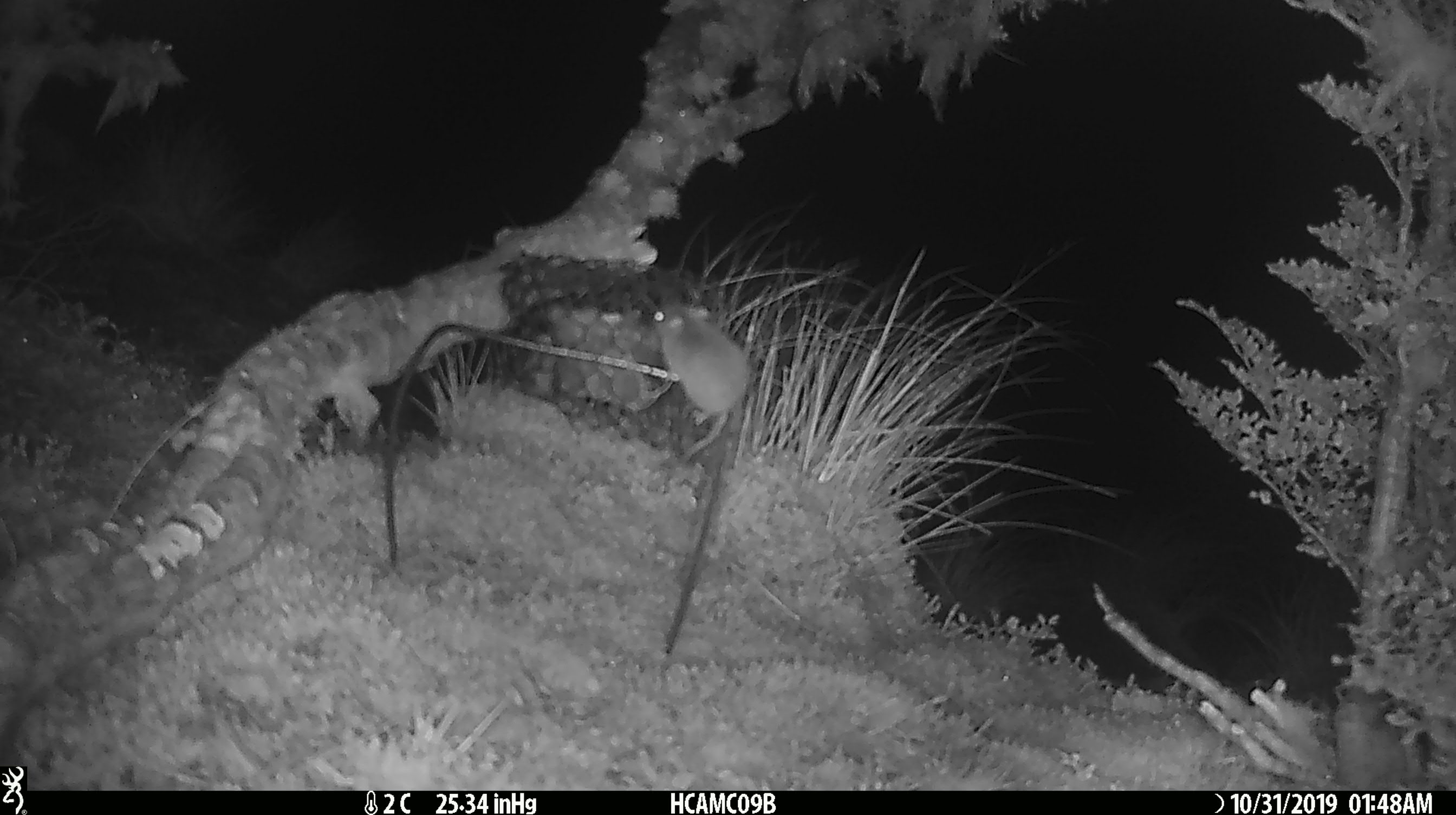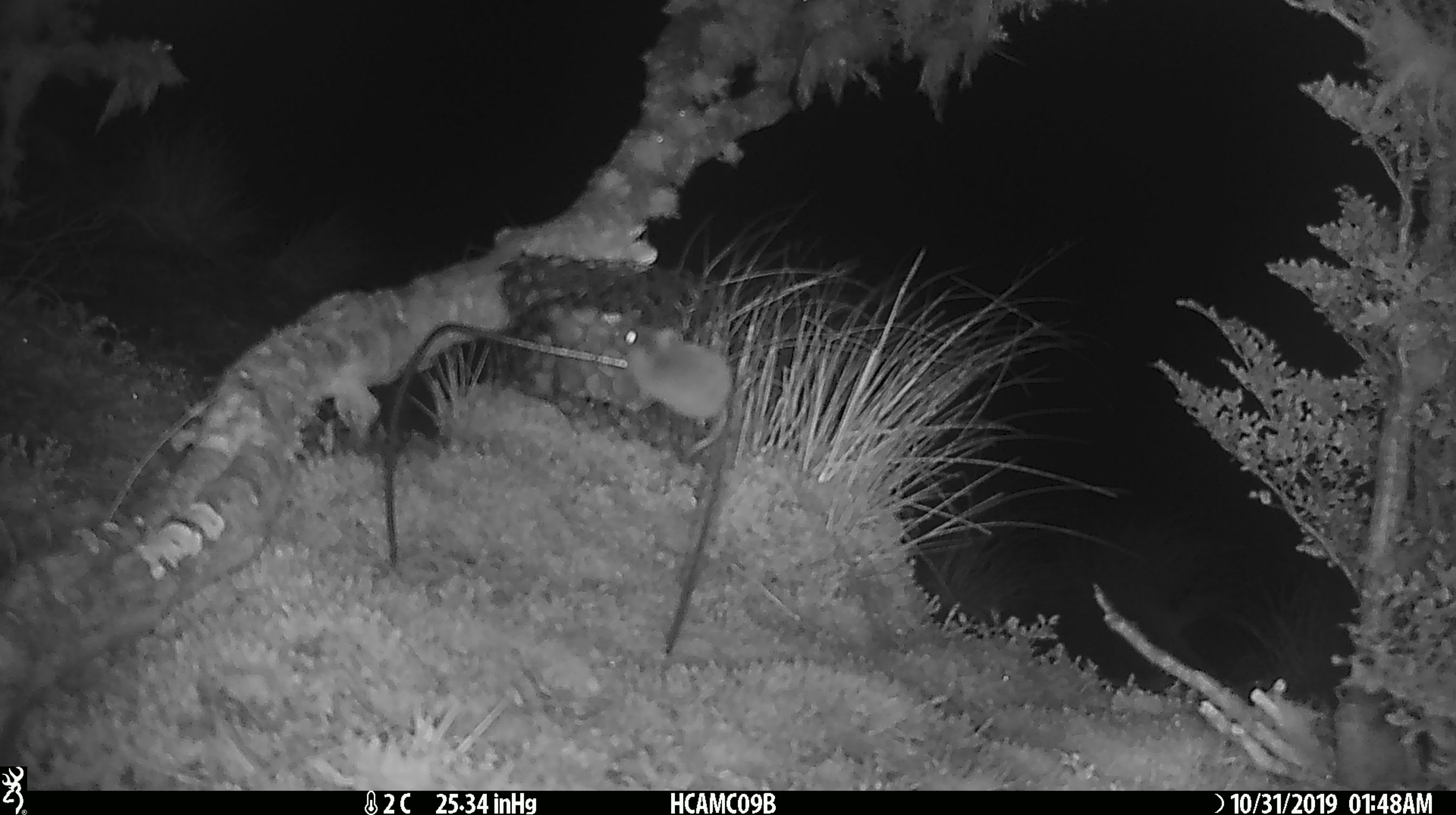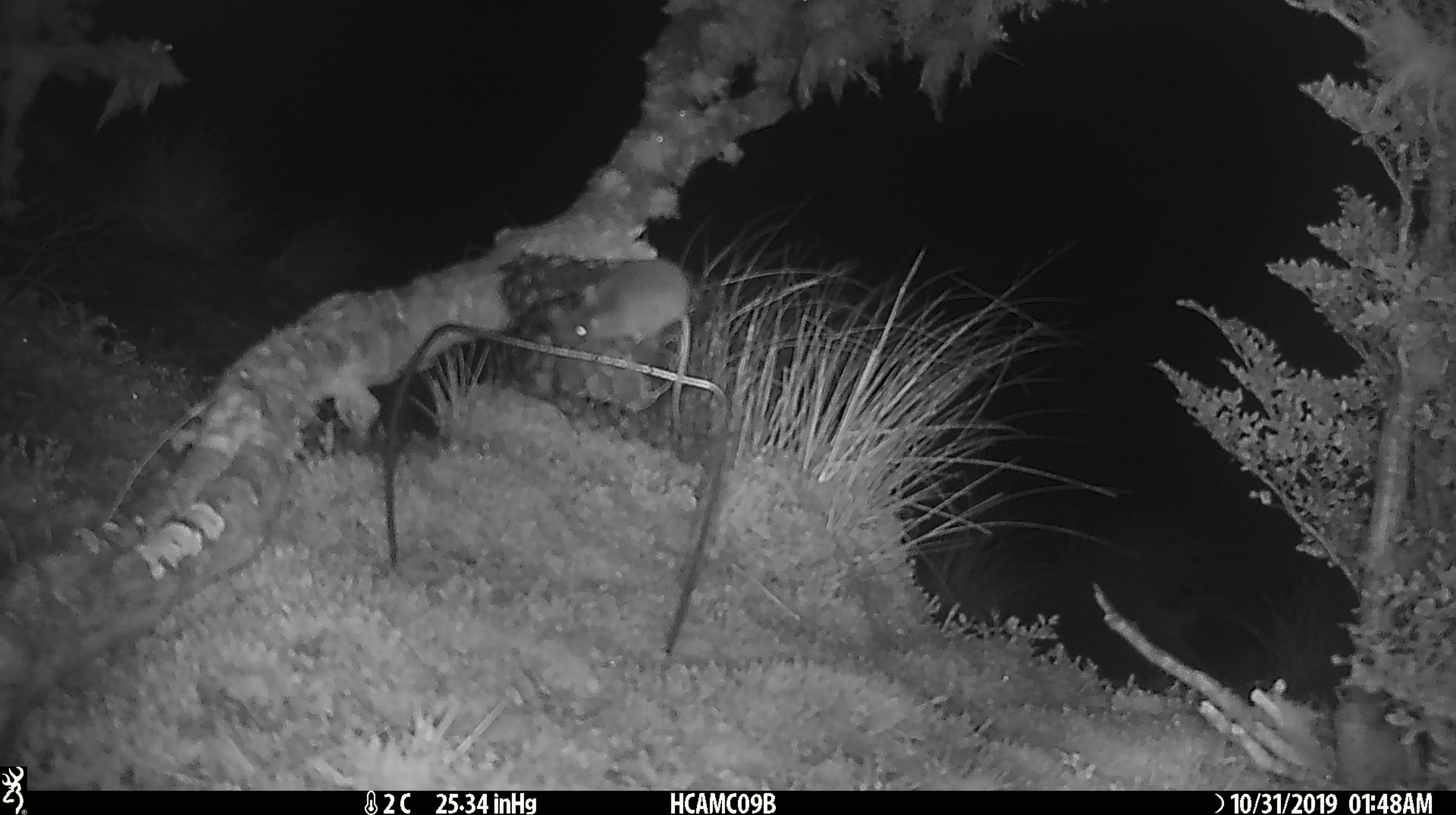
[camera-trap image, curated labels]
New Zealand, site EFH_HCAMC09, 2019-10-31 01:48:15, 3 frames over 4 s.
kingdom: Animalia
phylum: Chordata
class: Mammalia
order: Rodentia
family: Muridae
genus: Mus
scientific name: Mus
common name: mouse